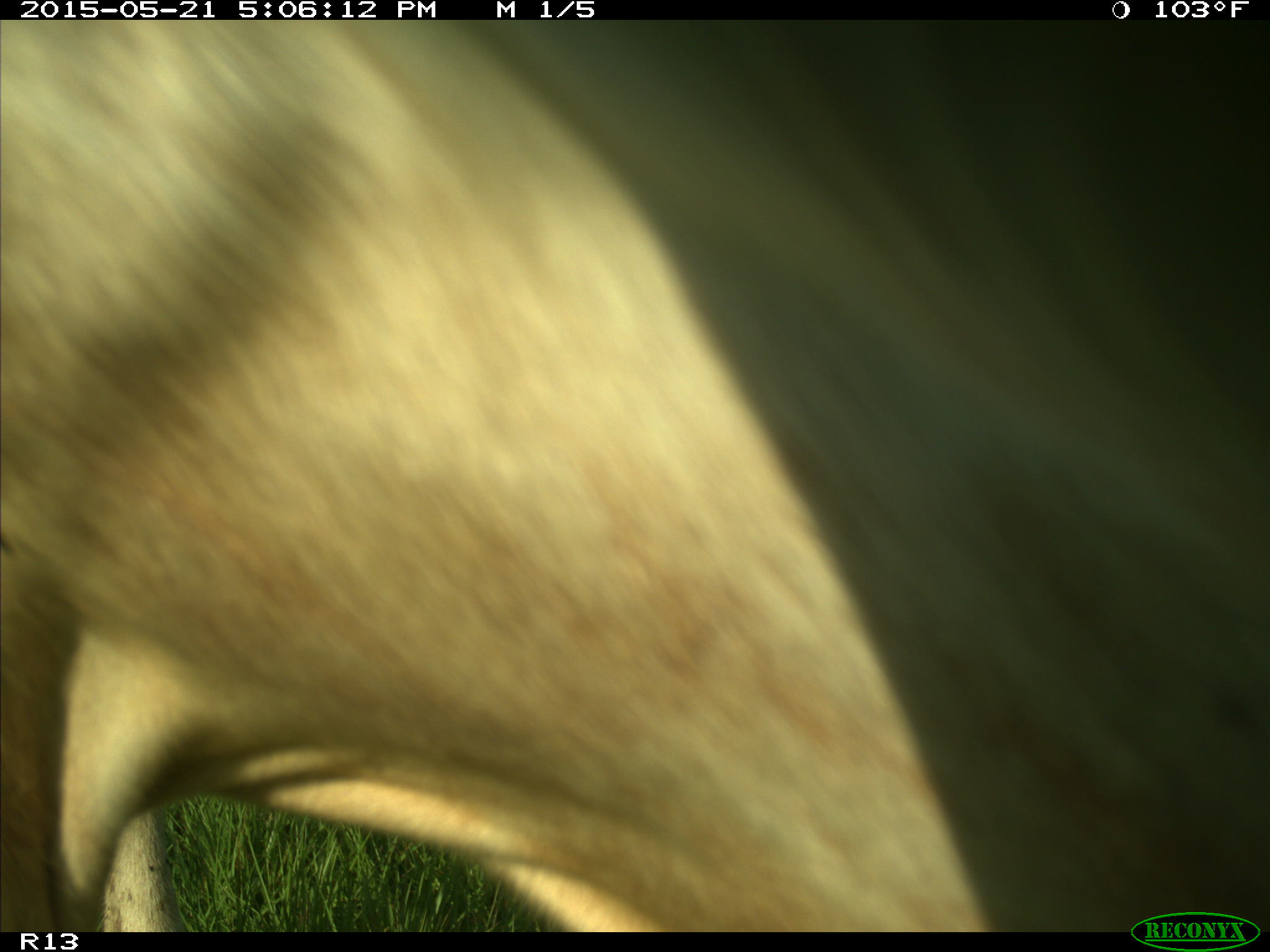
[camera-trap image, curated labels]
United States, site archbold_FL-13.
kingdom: Animalia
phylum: Chordata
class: Mammalia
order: Artiodactyla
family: Bovidae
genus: Bos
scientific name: Bos taurus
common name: domestic cow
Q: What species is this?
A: Bos taurus (domestic cow).